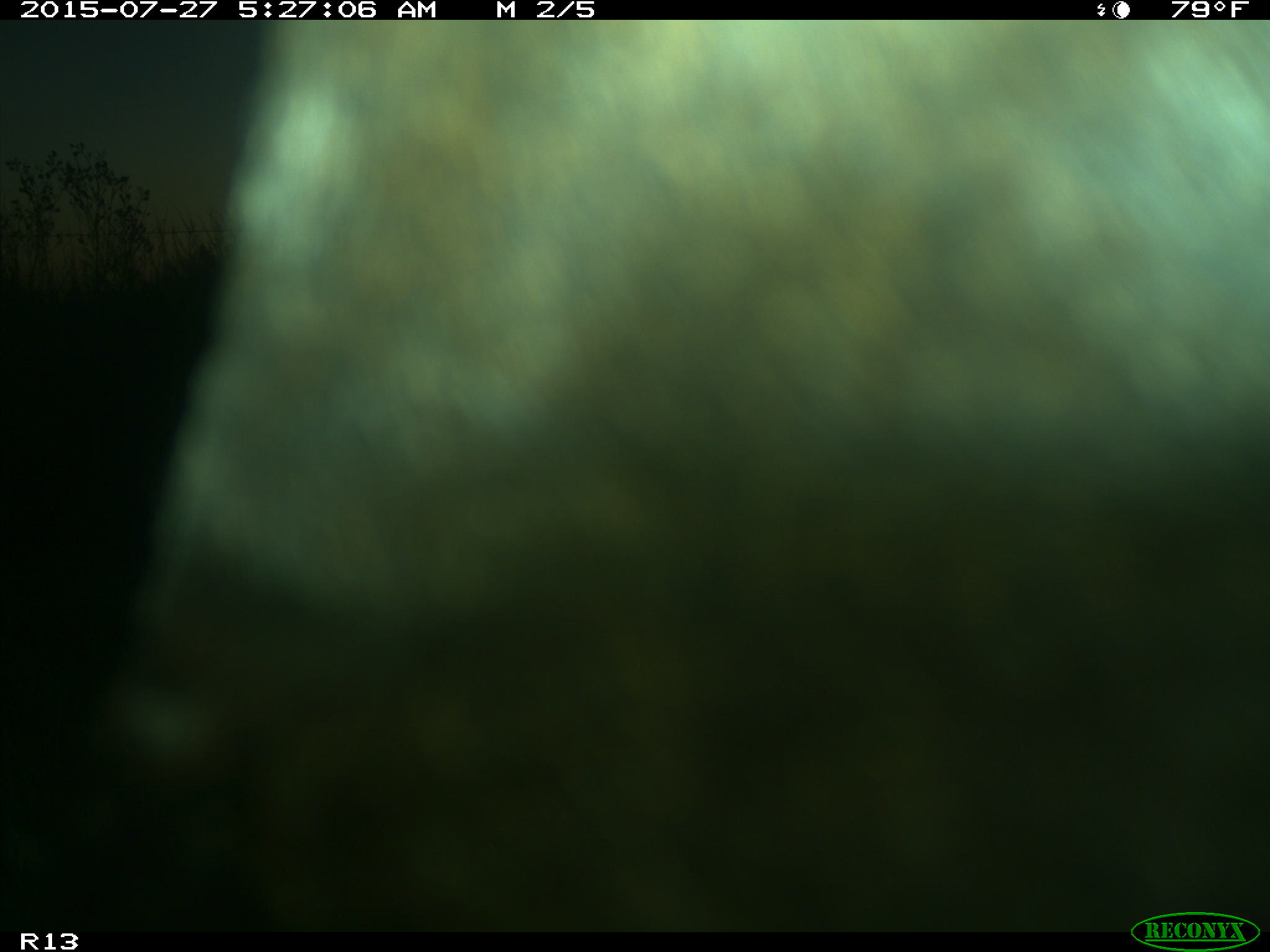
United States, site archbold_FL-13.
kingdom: Animalia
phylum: Chordata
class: Mammalia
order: Artiodactyla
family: Bovidae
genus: Bos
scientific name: Bos taurus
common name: domestic cow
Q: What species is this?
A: Bos taurus (domestic cow).